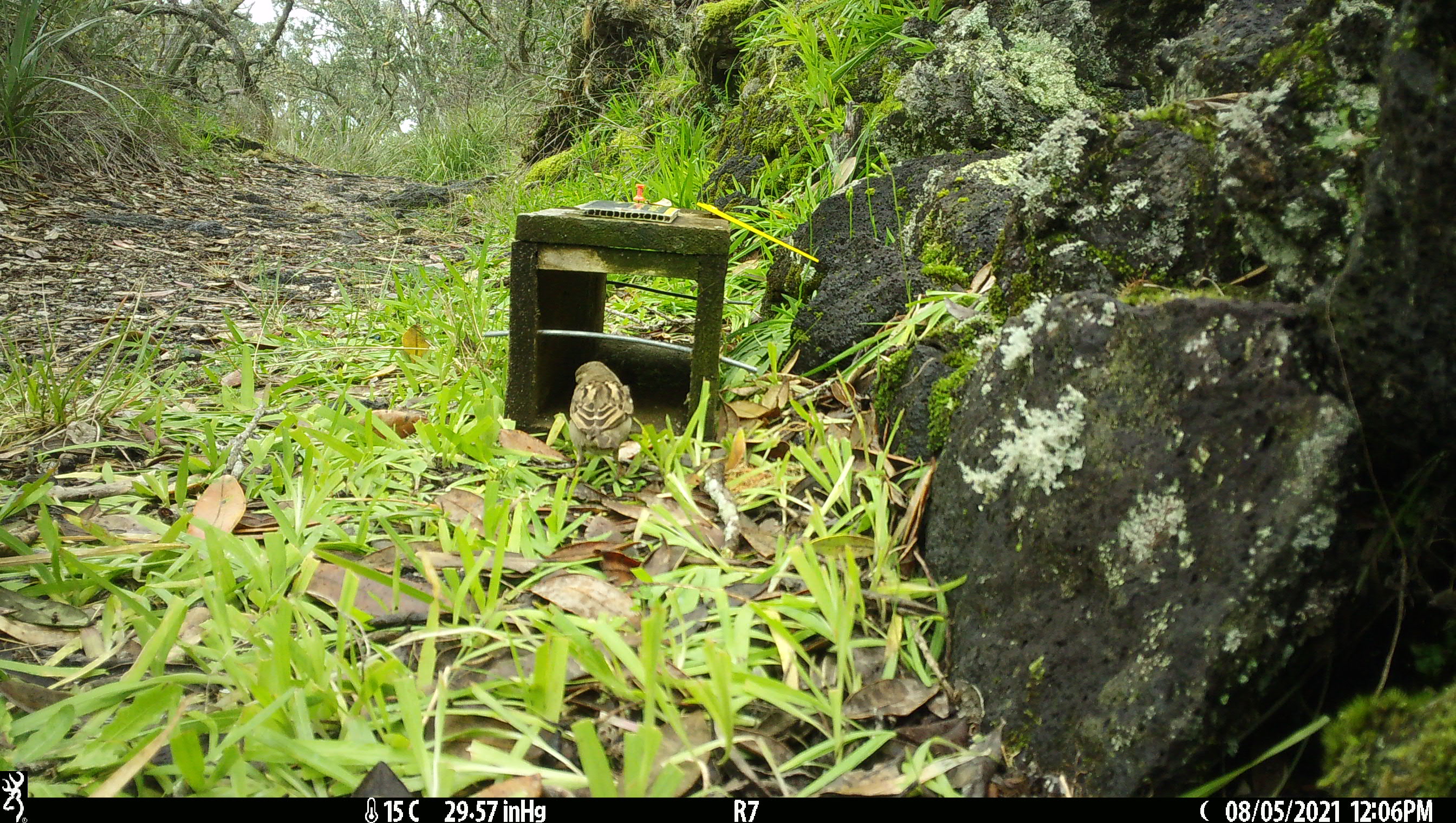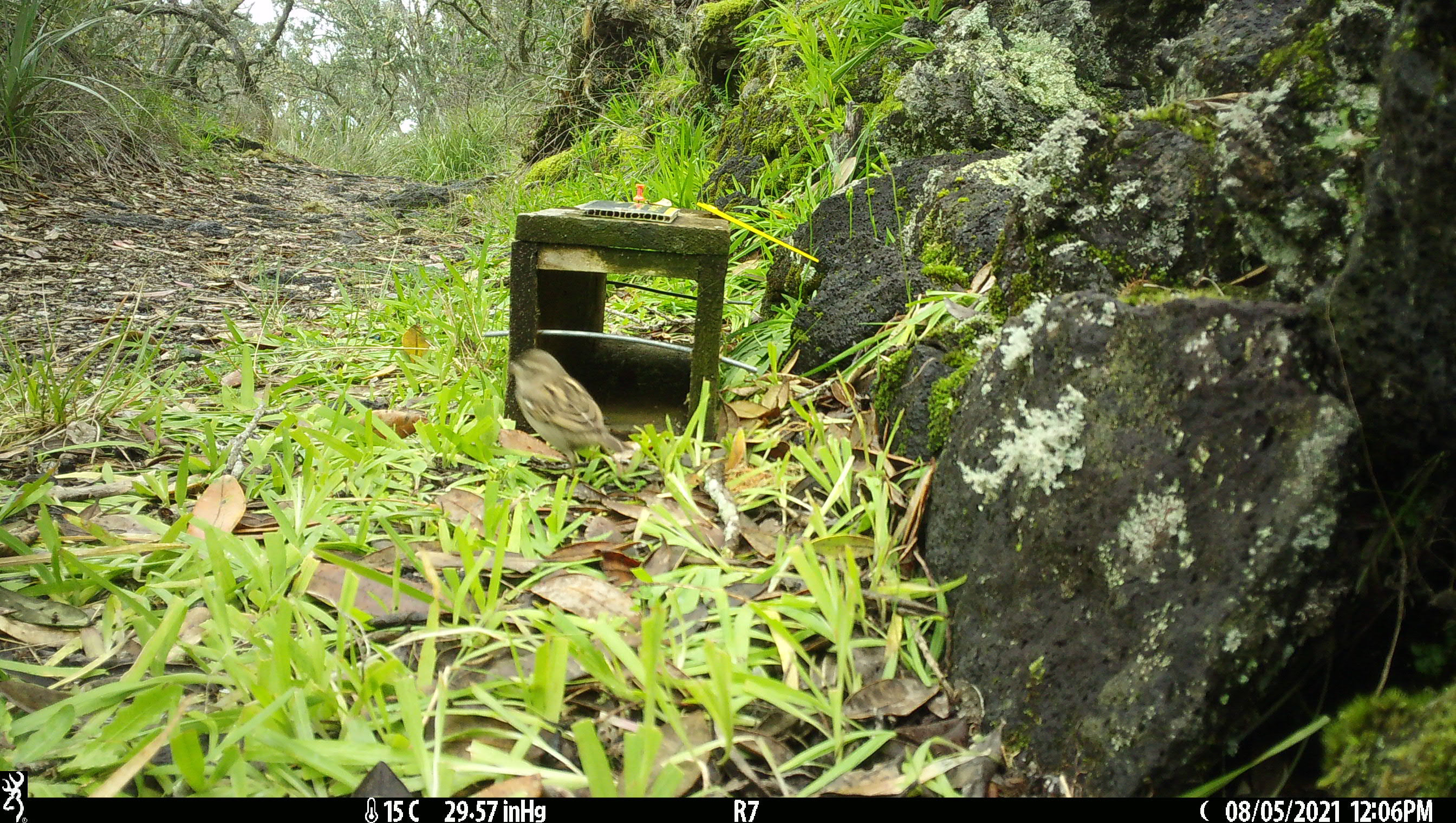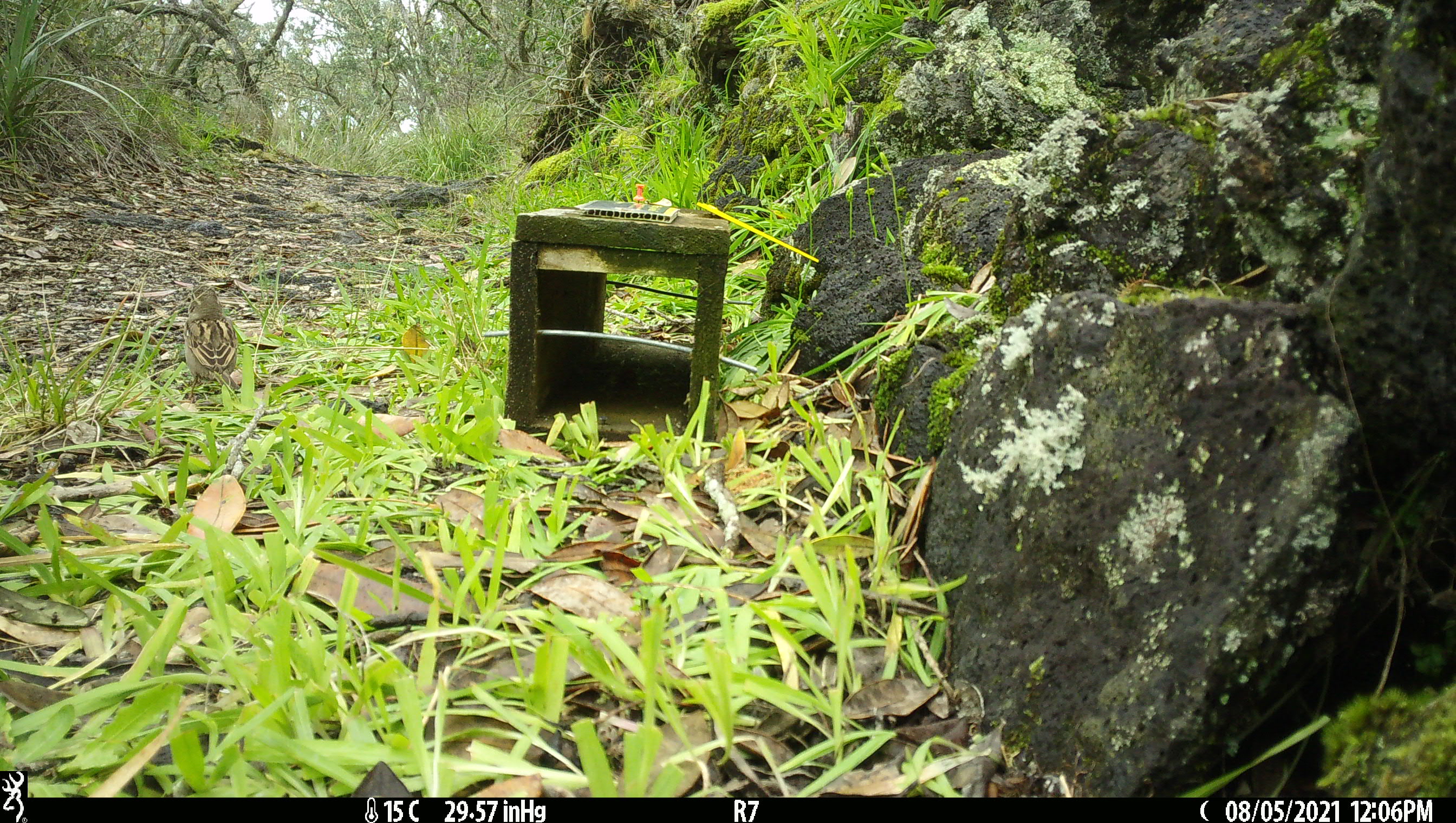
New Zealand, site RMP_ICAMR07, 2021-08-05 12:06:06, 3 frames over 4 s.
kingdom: Animalia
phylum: Chordata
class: Aves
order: Passeriformes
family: Passeridae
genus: Passer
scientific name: Passer domesticus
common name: house sparrow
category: sparrow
Sparrow (house sparrow) (Passer domesticus).